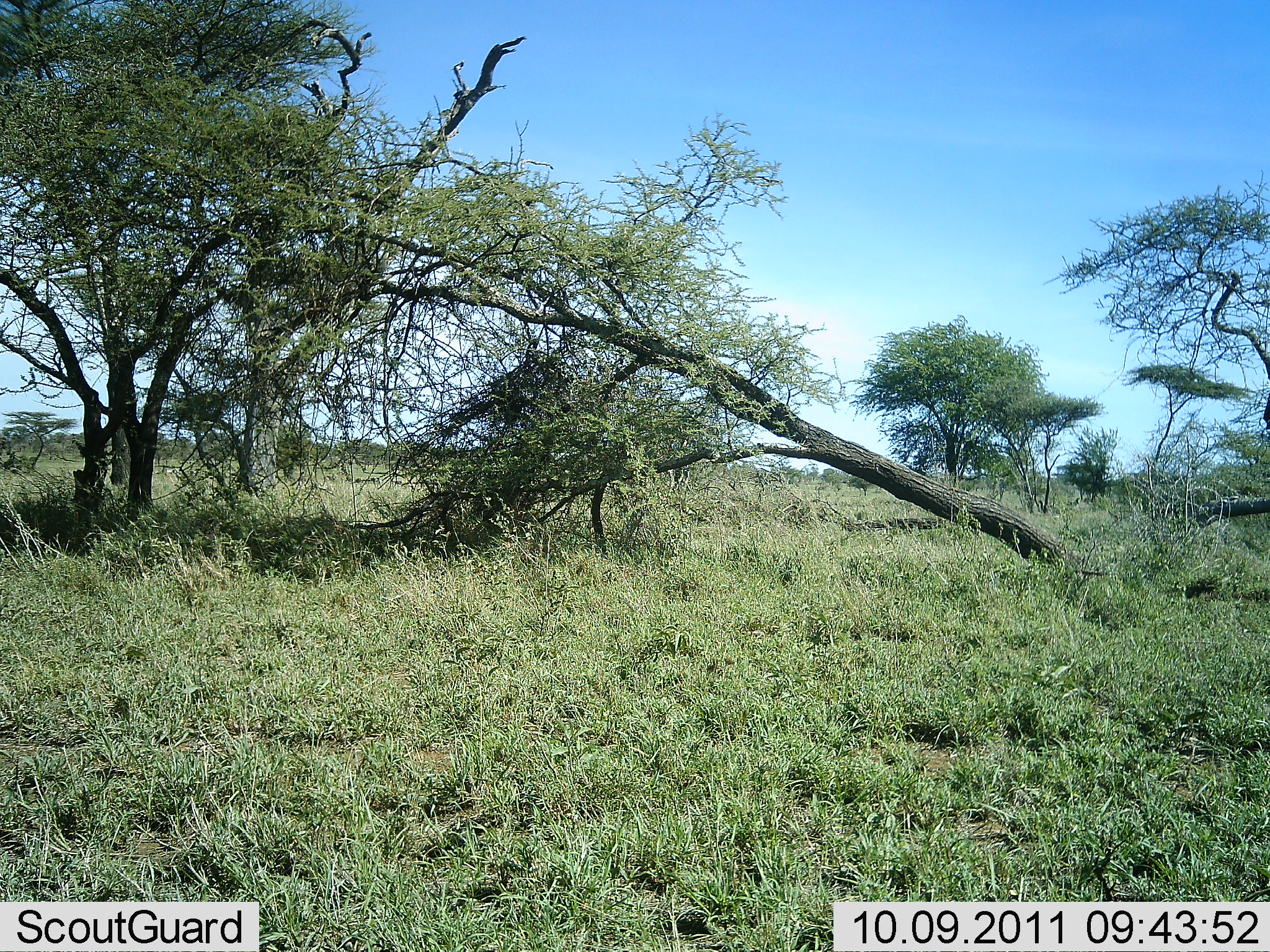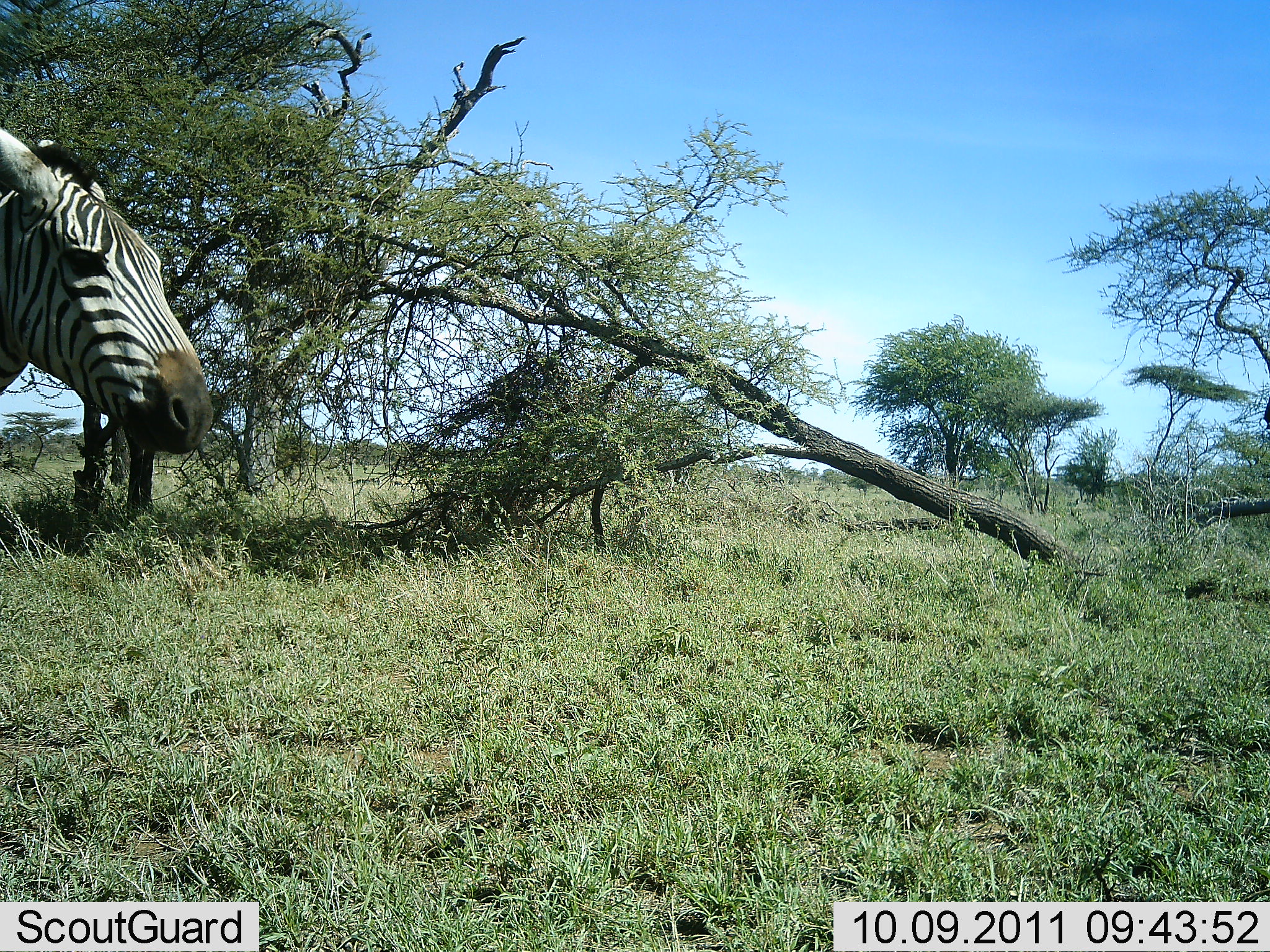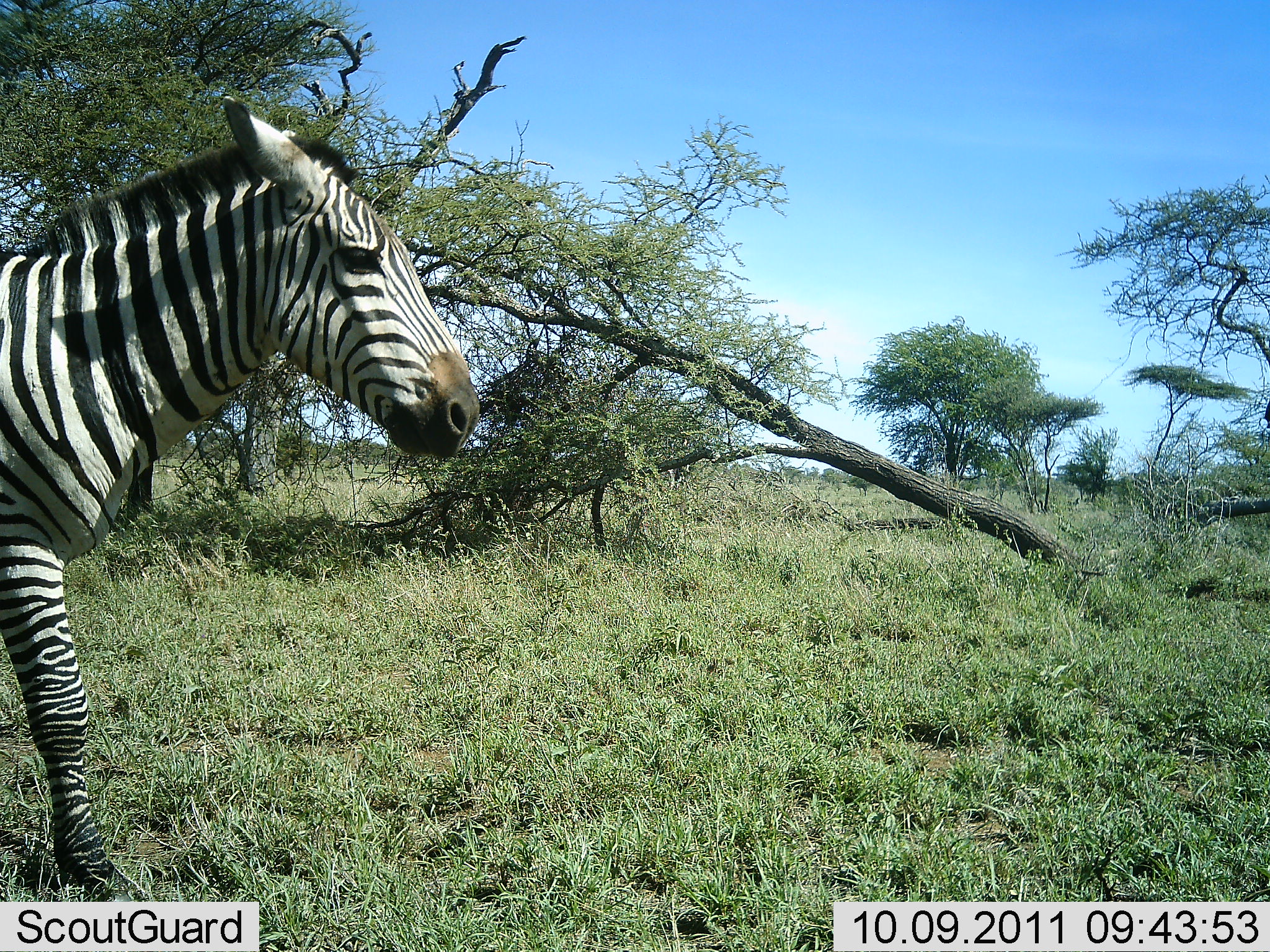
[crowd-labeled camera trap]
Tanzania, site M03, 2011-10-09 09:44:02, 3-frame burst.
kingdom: Animalia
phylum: Chordata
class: Mammalia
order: Perissodactyla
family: Equidae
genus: Equus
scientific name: Equus quagga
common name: plains zebra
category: zebra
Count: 1.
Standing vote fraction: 0%.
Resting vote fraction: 0%.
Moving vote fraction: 100%.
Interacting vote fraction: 0%.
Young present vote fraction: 7%.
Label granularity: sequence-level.